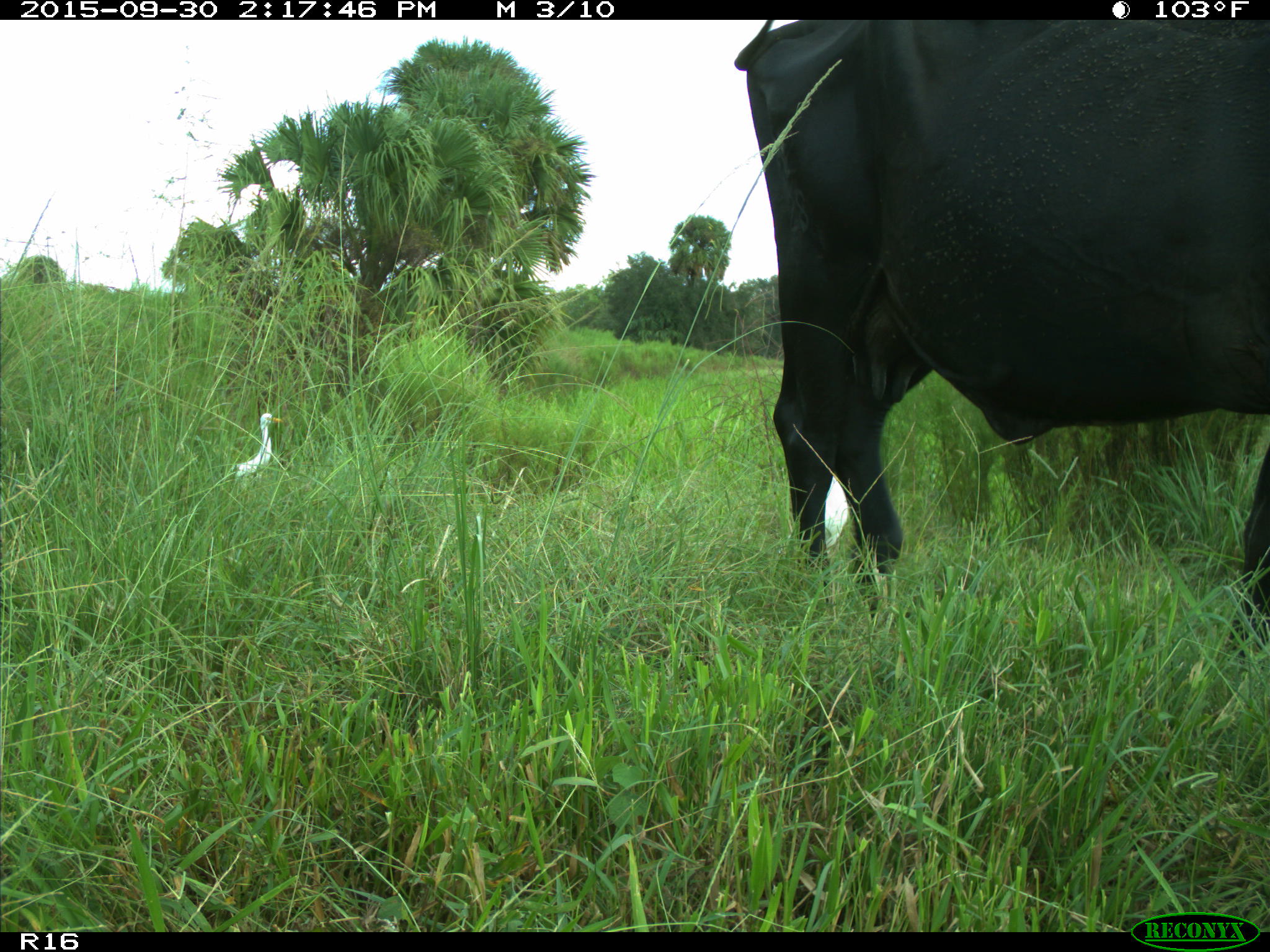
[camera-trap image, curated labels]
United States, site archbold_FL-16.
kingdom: Animalia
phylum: Chordata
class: Mammalia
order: Artiodactyla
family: Bovidae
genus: Bos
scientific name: Bos taurus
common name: domestic cow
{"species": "Bos taurus (domestic cow)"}